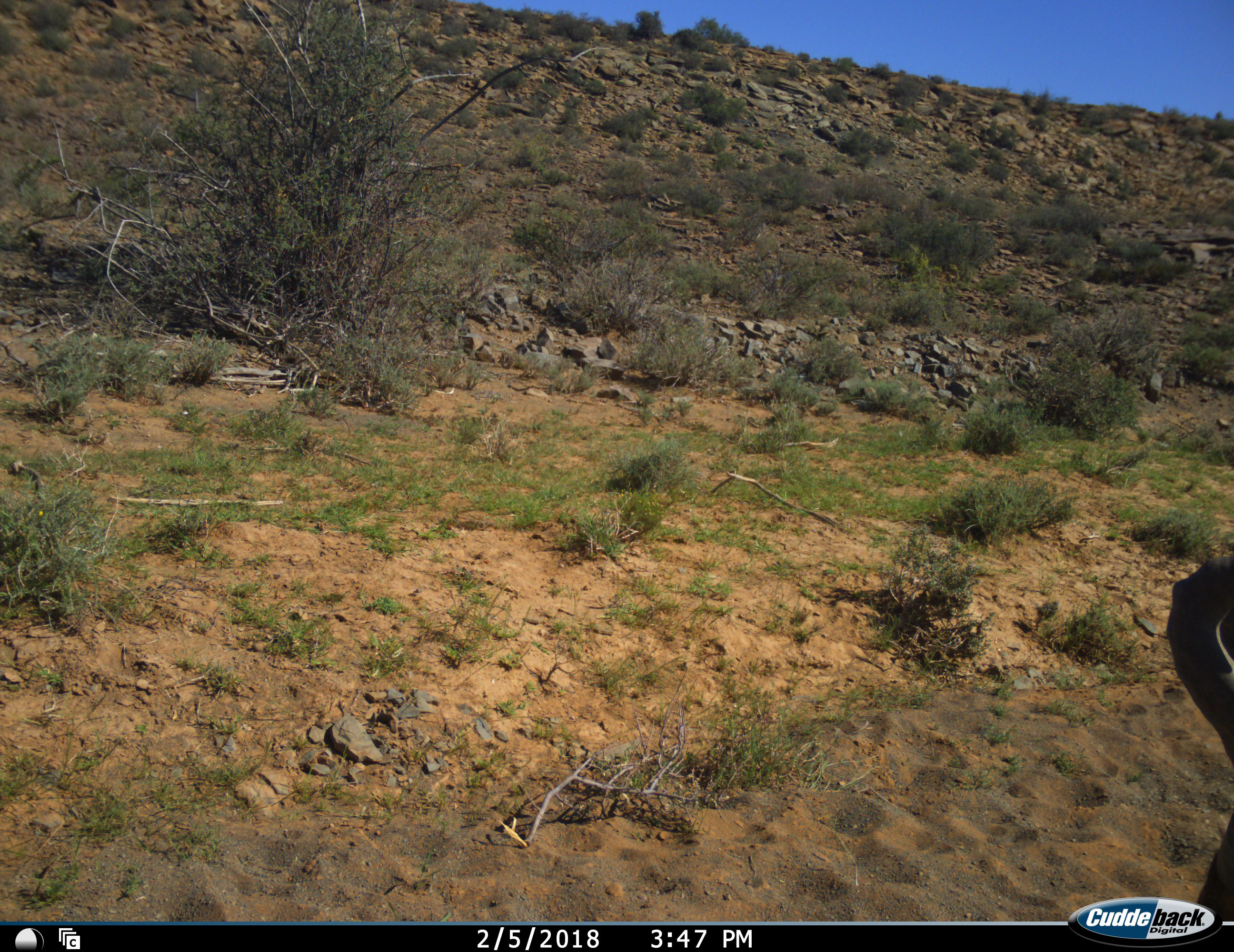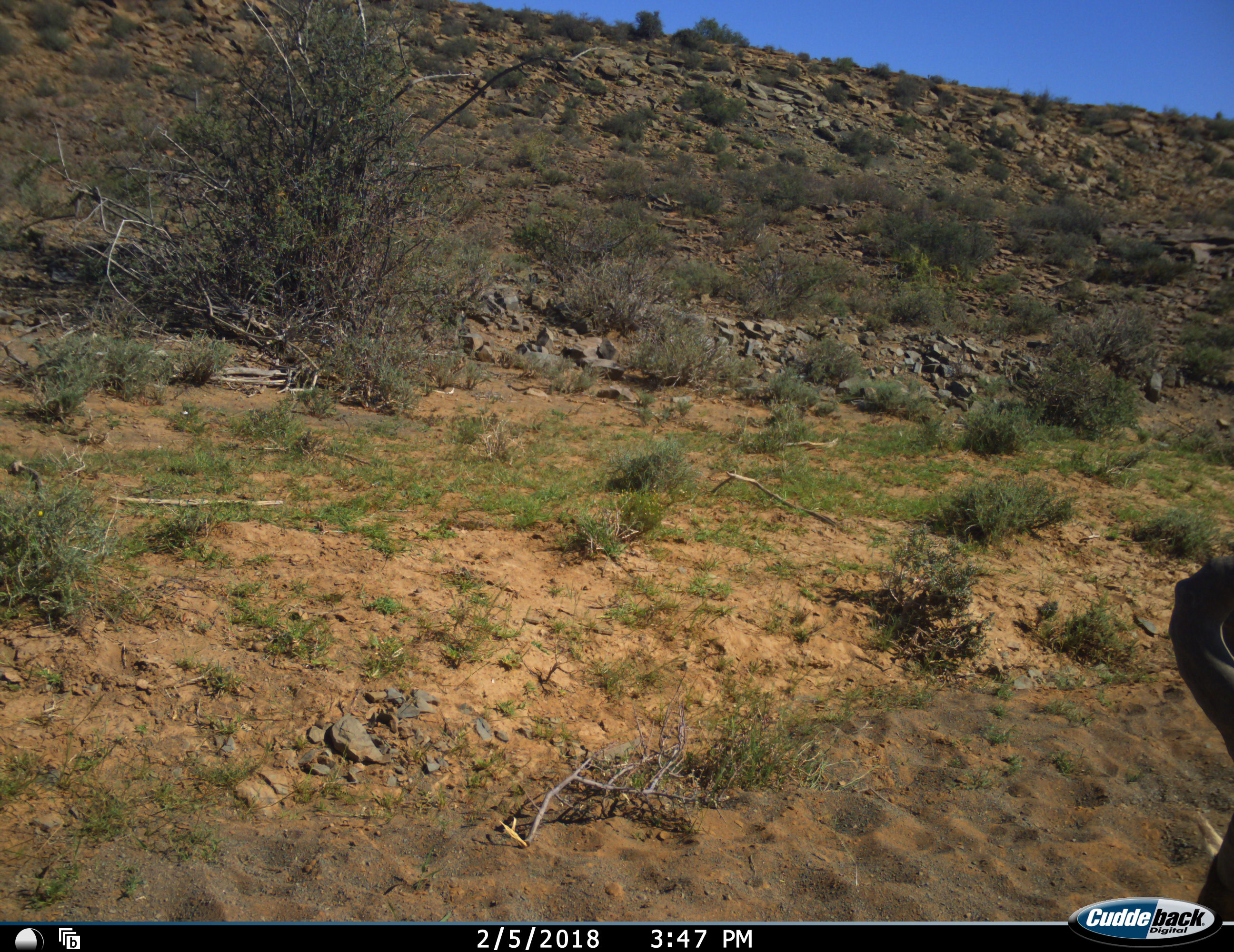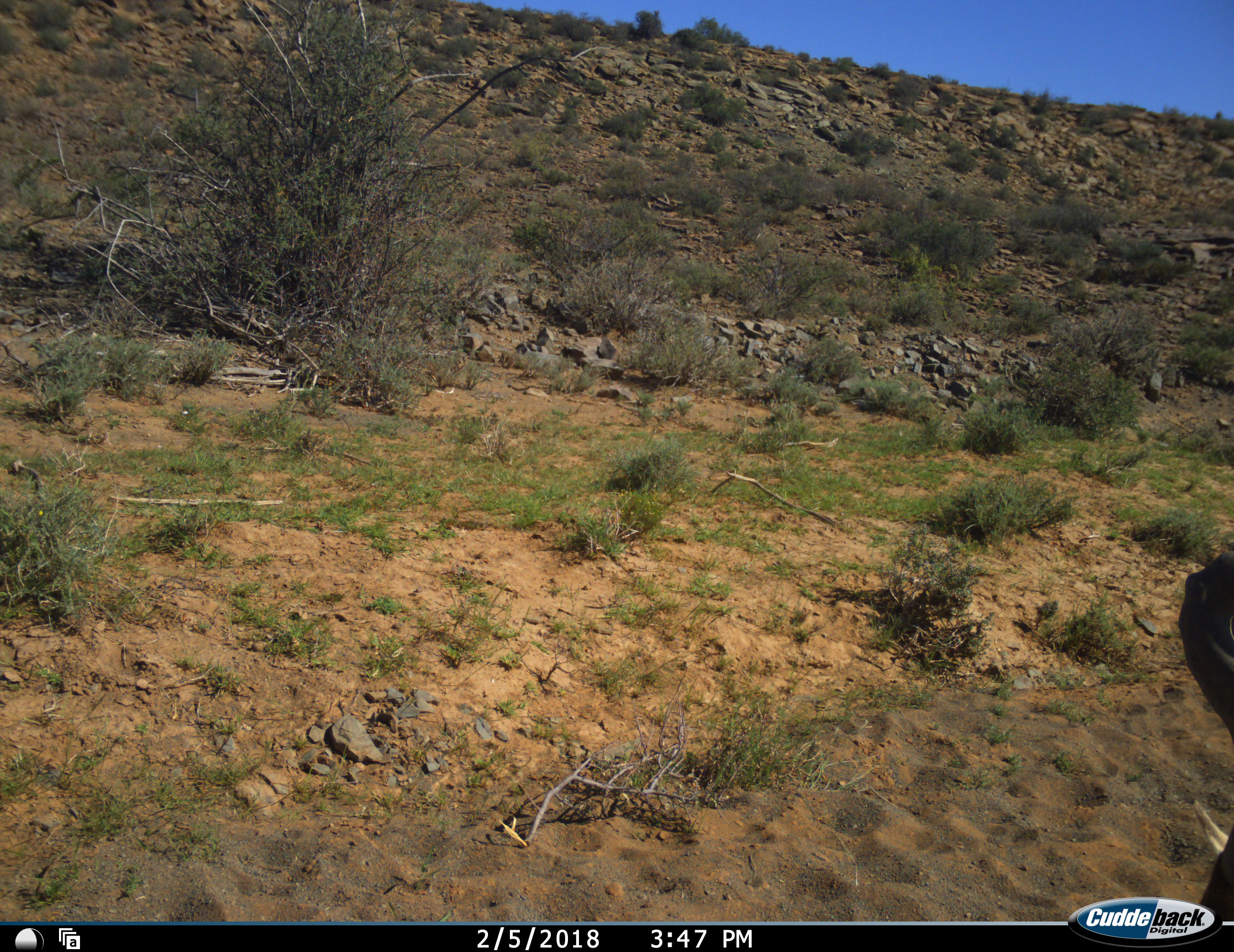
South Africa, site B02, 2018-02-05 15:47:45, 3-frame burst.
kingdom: Animalia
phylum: Chordata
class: Mammalia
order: Artiodactyla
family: Bovidae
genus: Alcelaphus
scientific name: Alcelaphus buselaphus caama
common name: red hartebeest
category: hartebeestred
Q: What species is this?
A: Hartebeestred (red hartebeest) (Alcelaphus buselaphus caama).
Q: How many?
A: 1.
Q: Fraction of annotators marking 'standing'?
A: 50%.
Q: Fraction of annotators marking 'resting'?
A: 50%.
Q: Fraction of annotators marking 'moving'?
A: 0%.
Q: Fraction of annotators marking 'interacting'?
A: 0%.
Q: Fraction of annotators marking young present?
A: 0%.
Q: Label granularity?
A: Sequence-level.